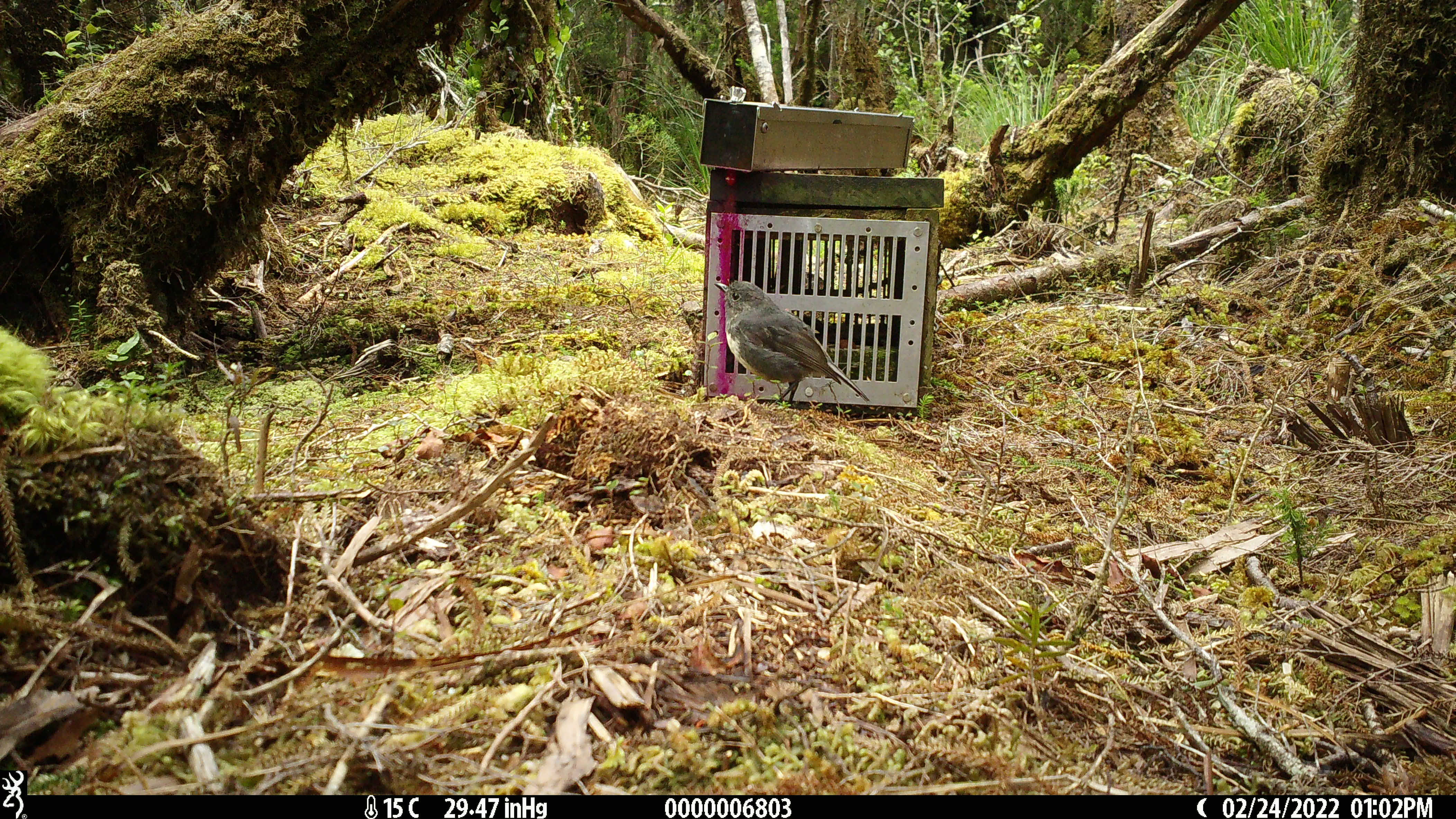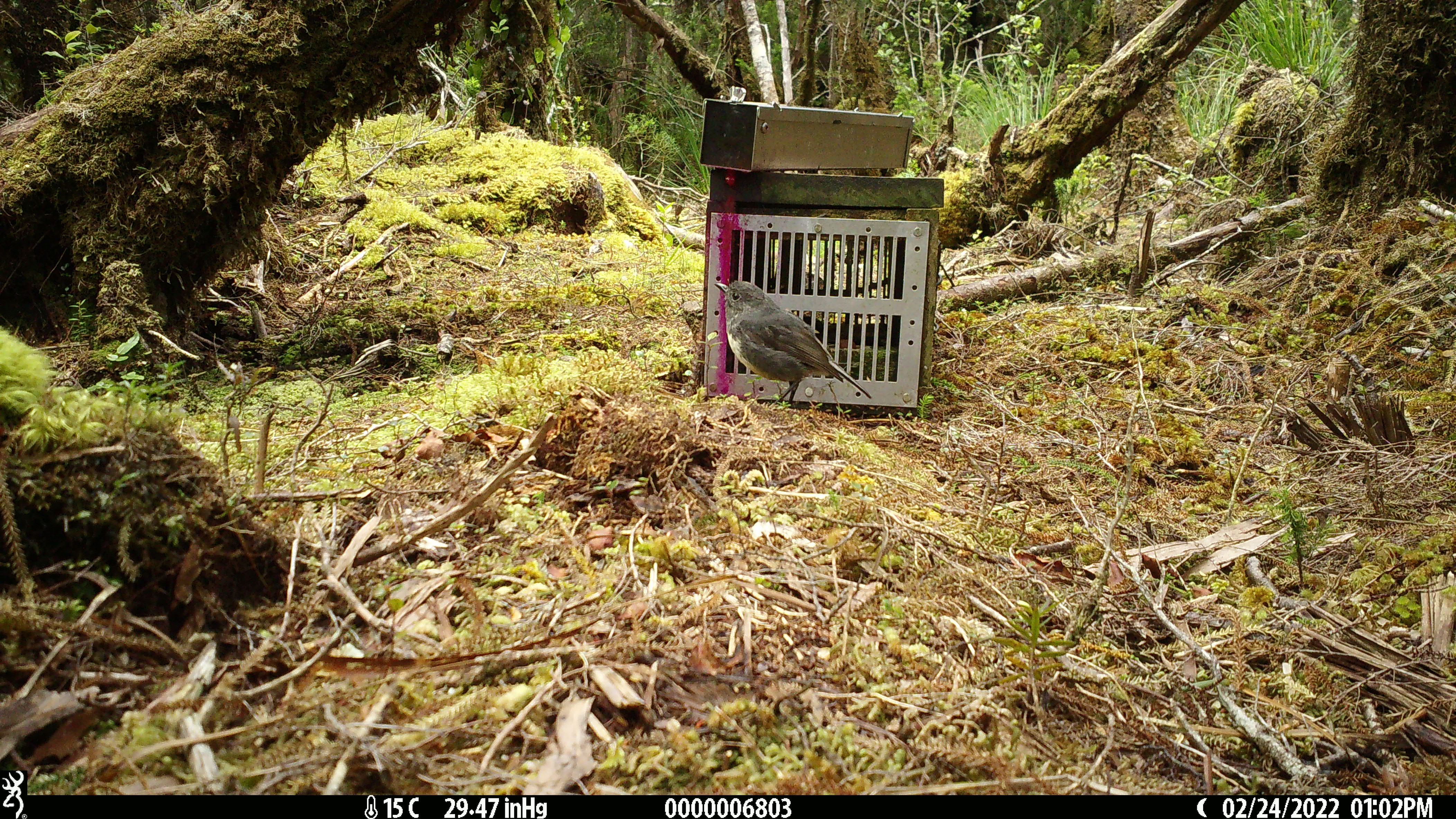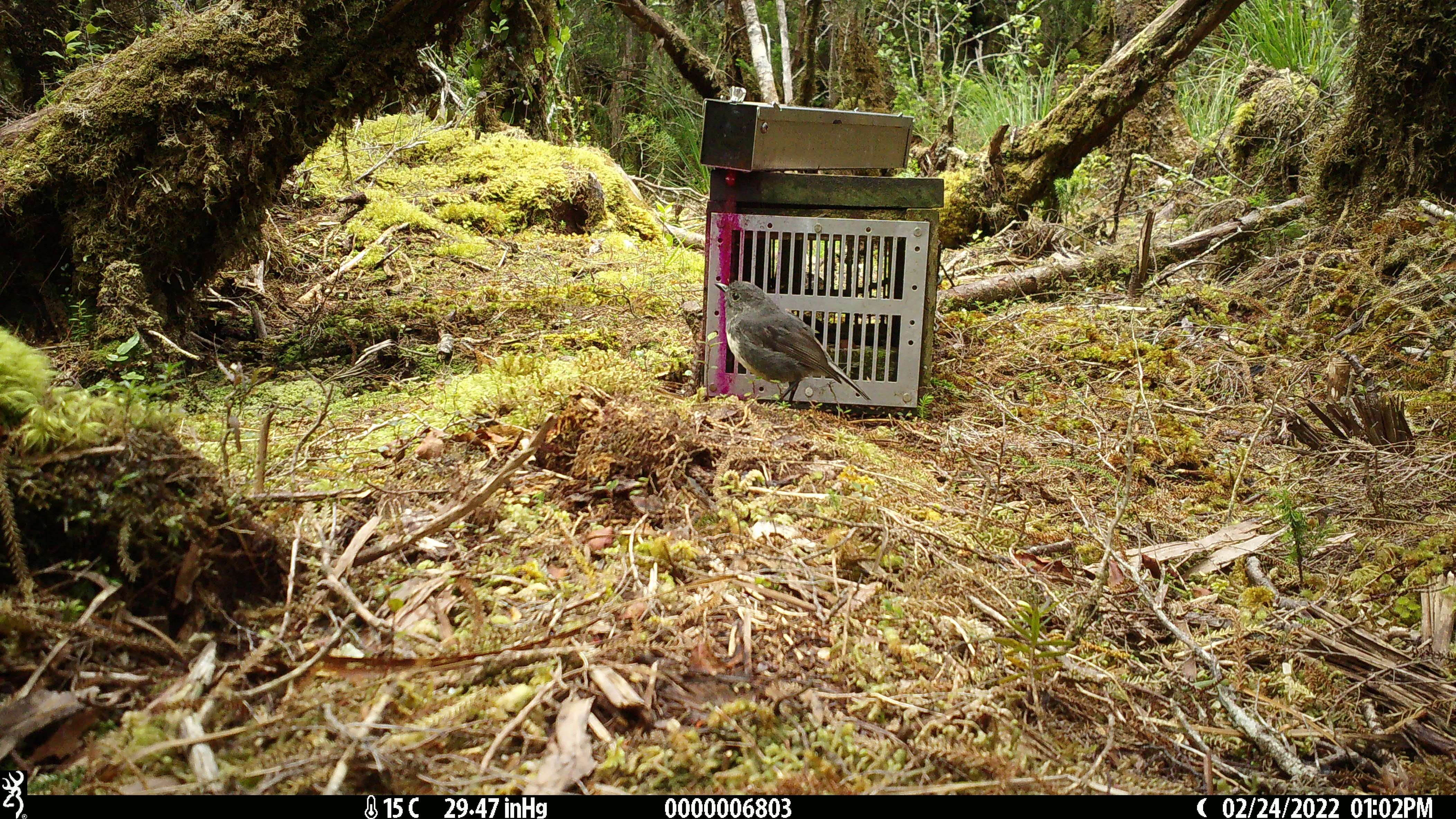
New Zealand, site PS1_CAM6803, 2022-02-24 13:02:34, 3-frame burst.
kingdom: Animalia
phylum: Chordata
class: Aves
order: Passeriformes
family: Petroicidae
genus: Petroica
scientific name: Petroica australis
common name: new zealand robin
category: robin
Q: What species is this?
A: Robin (new zealand robin) (Petroica australis).